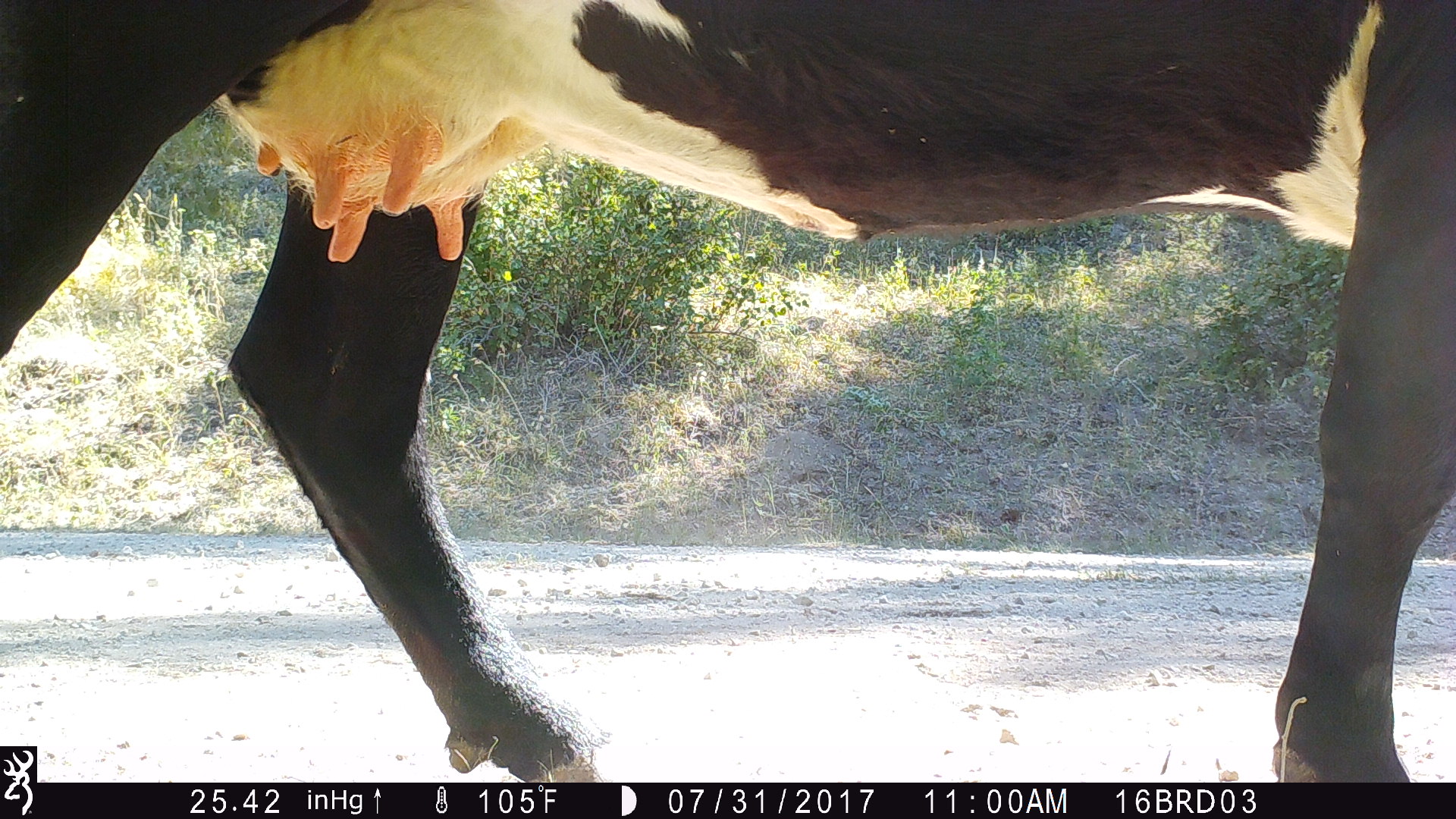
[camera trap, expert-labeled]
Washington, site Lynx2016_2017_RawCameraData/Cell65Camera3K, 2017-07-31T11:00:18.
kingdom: Animalia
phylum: Chordata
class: Mammalia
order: Artiodactyla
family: Bovidae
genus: Bos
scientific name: Bos taurus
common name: domestic cattle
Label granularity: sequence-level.